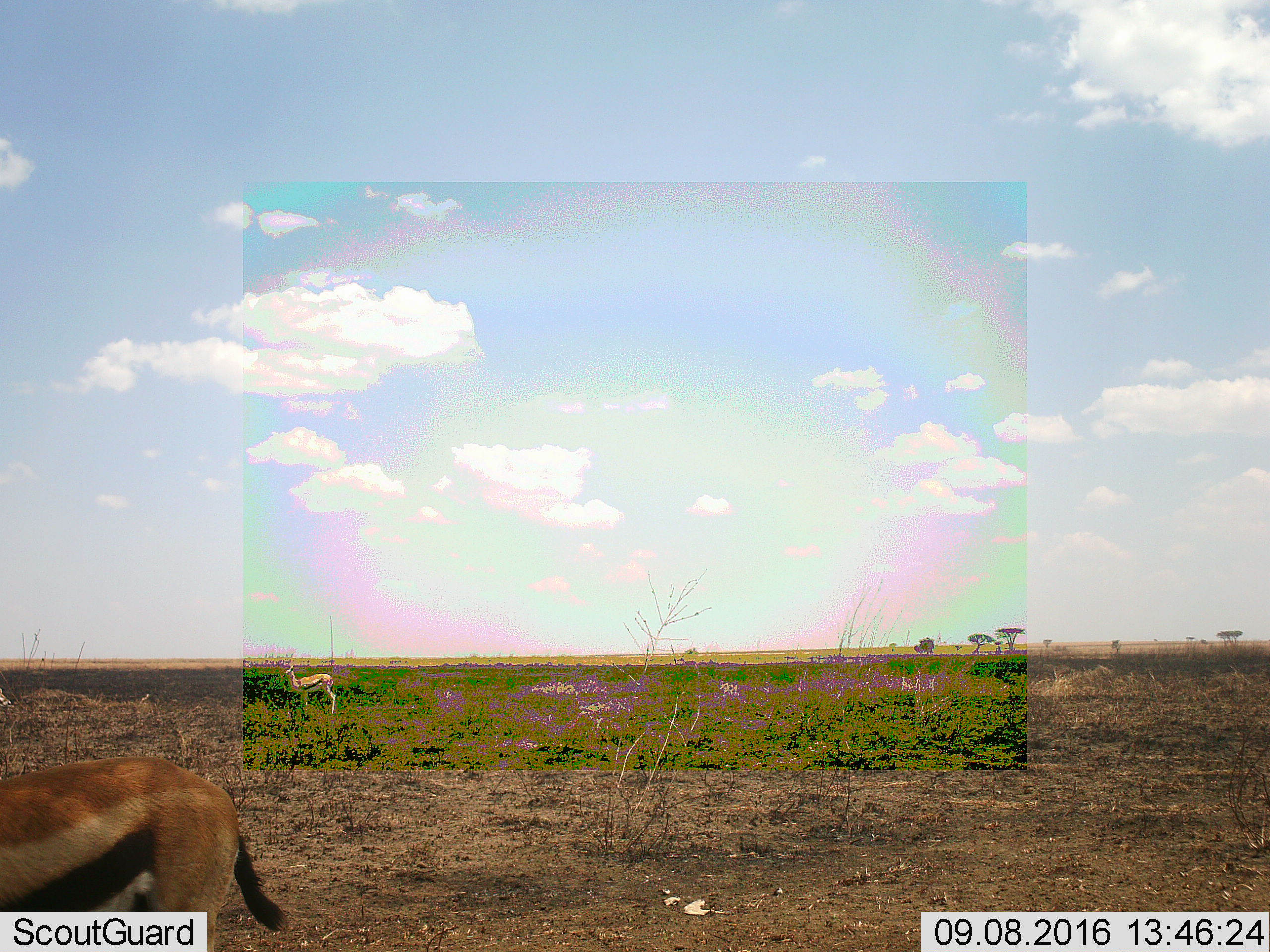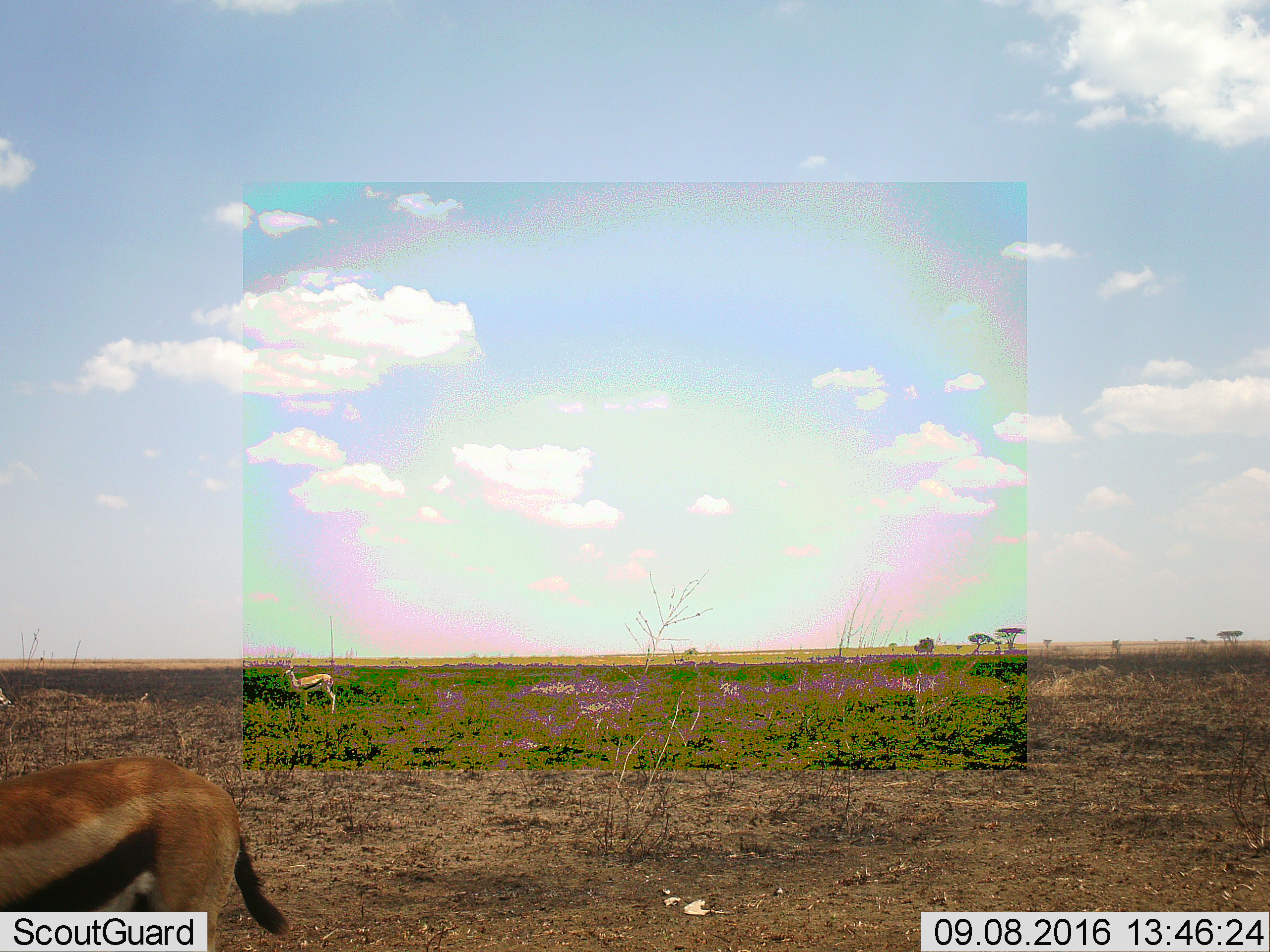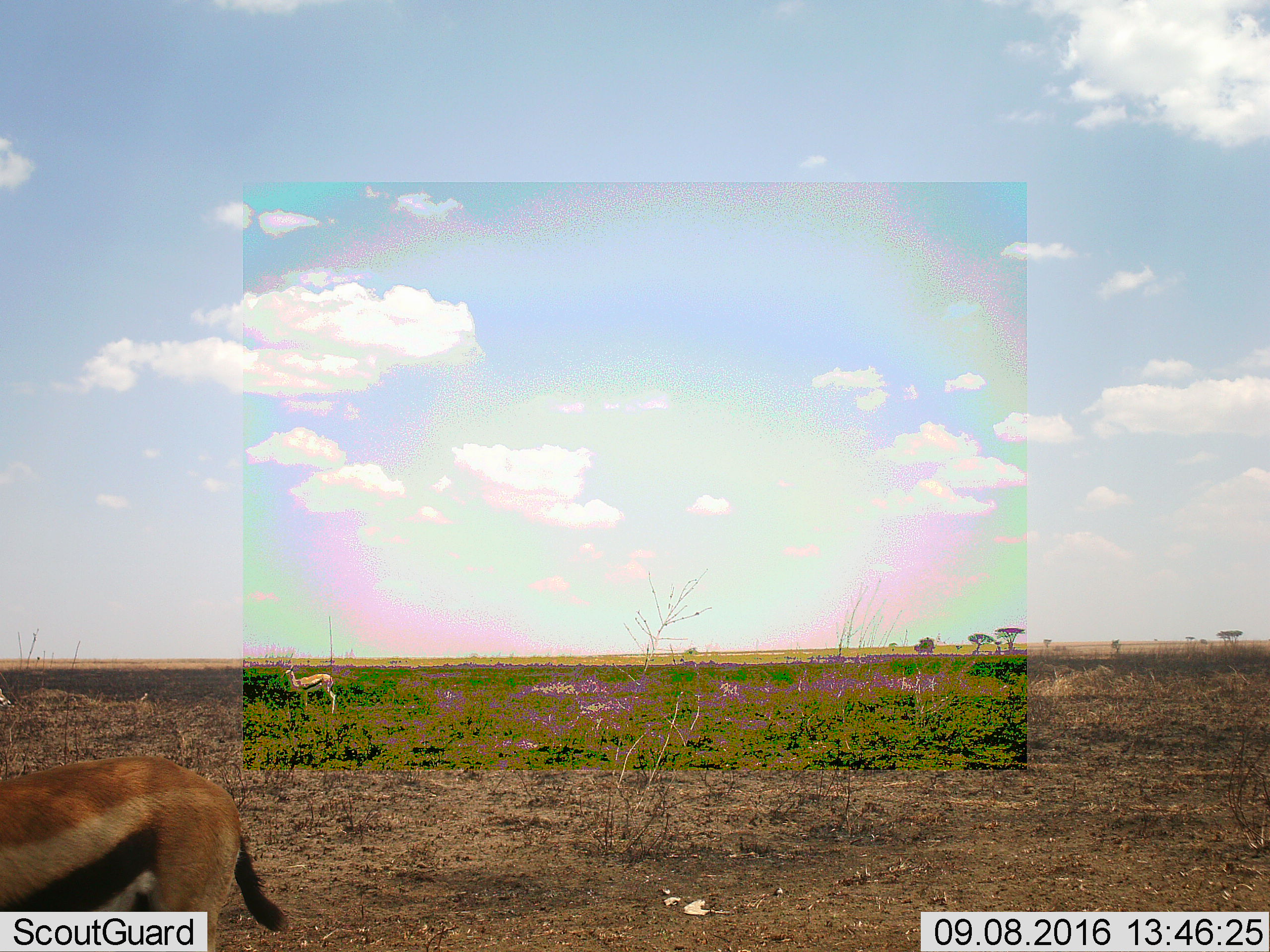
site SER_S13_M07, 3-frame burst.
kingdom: Animalia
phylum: Chordata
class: Mammalia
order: Artiodactyla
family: Bovidae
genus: Eudorcas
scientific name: Eudorcas thomsonii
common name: thomson's gazelle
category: gazellethomsons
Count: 2.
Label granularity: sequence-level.